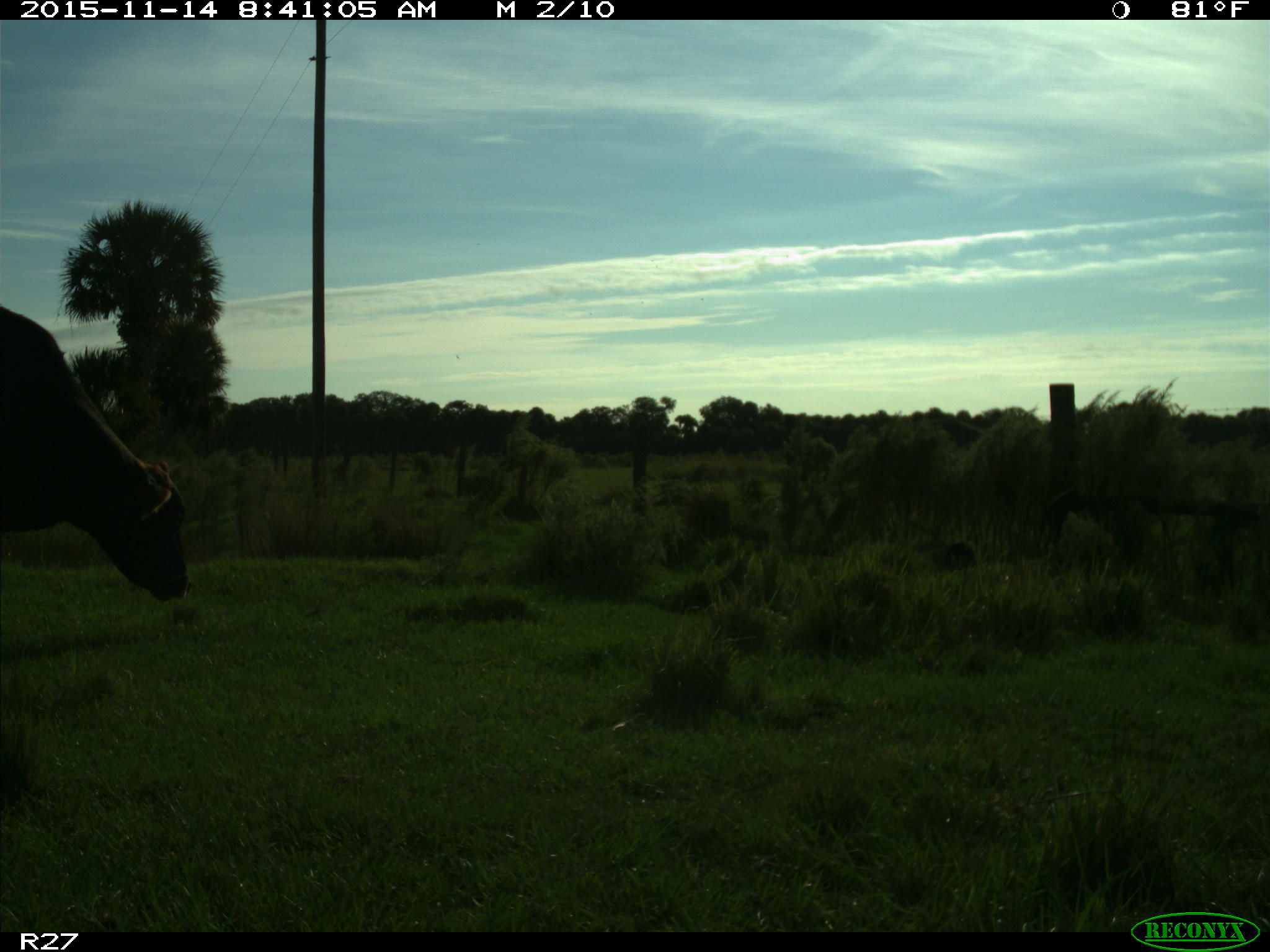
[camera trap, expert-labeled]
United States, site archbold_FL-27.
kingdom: Animalia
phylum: Chordata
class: Mammalia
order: Artiodactyla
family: Bovidae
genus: Bos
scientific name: Bos taurus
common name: domestic cow